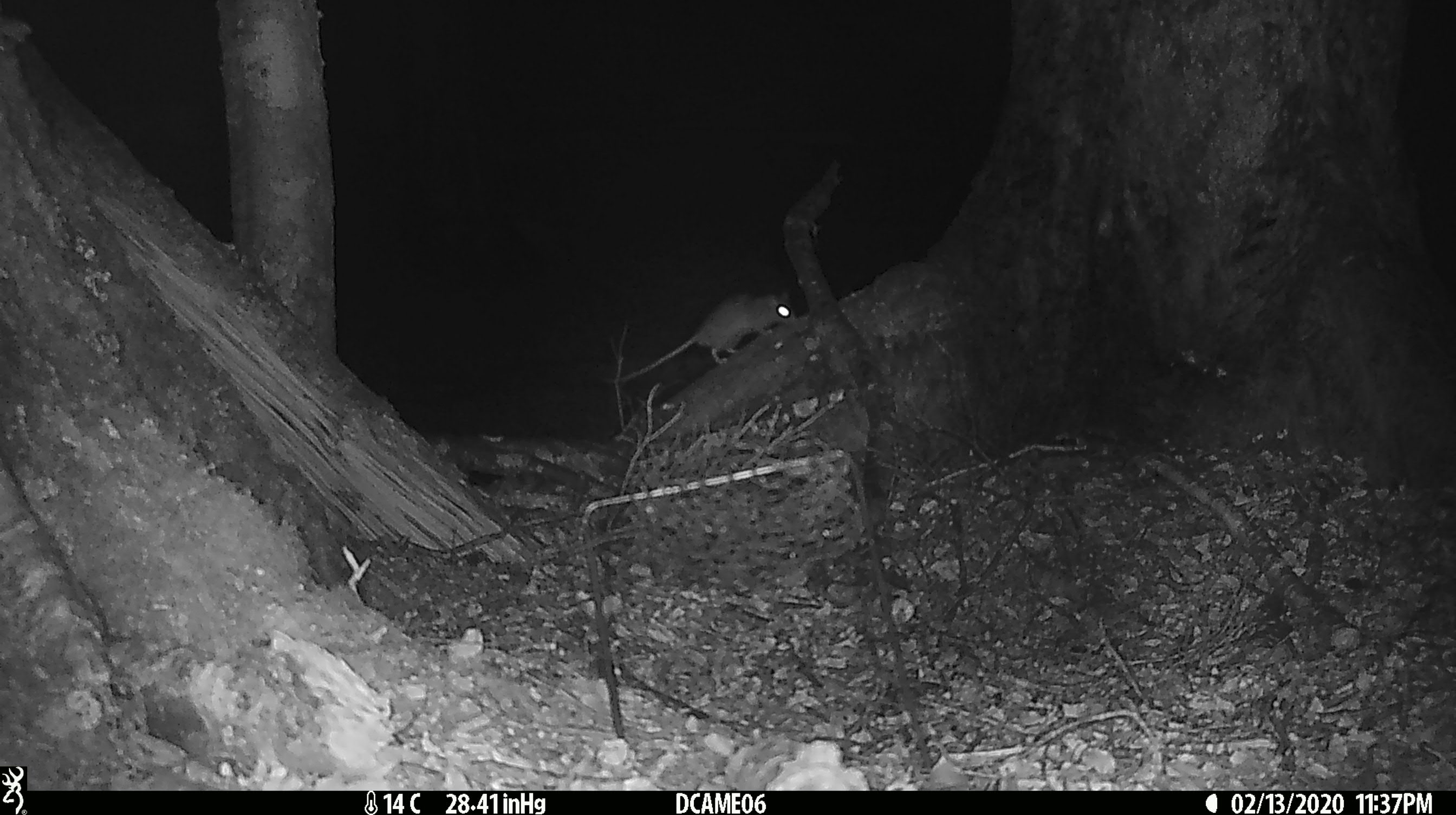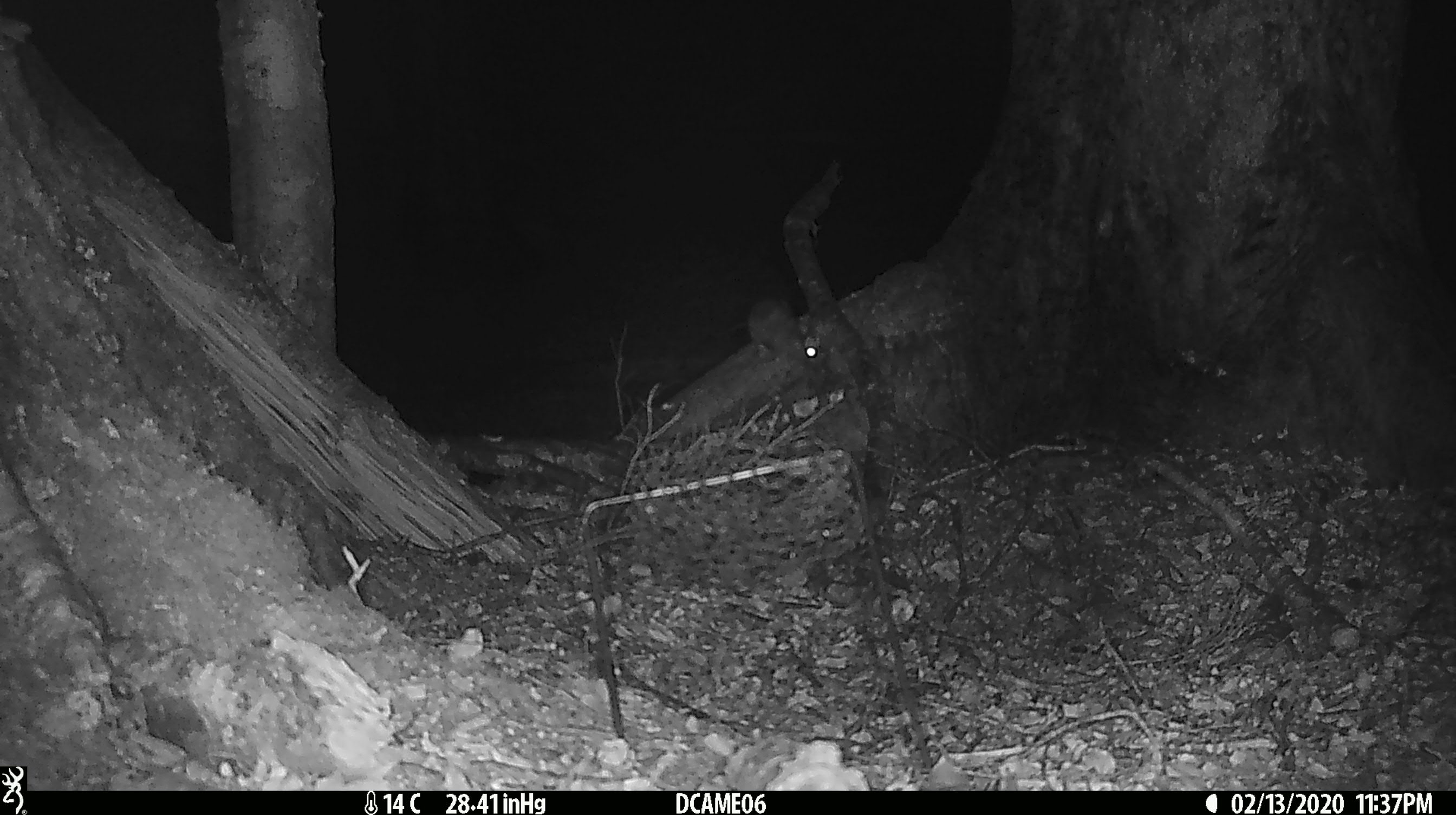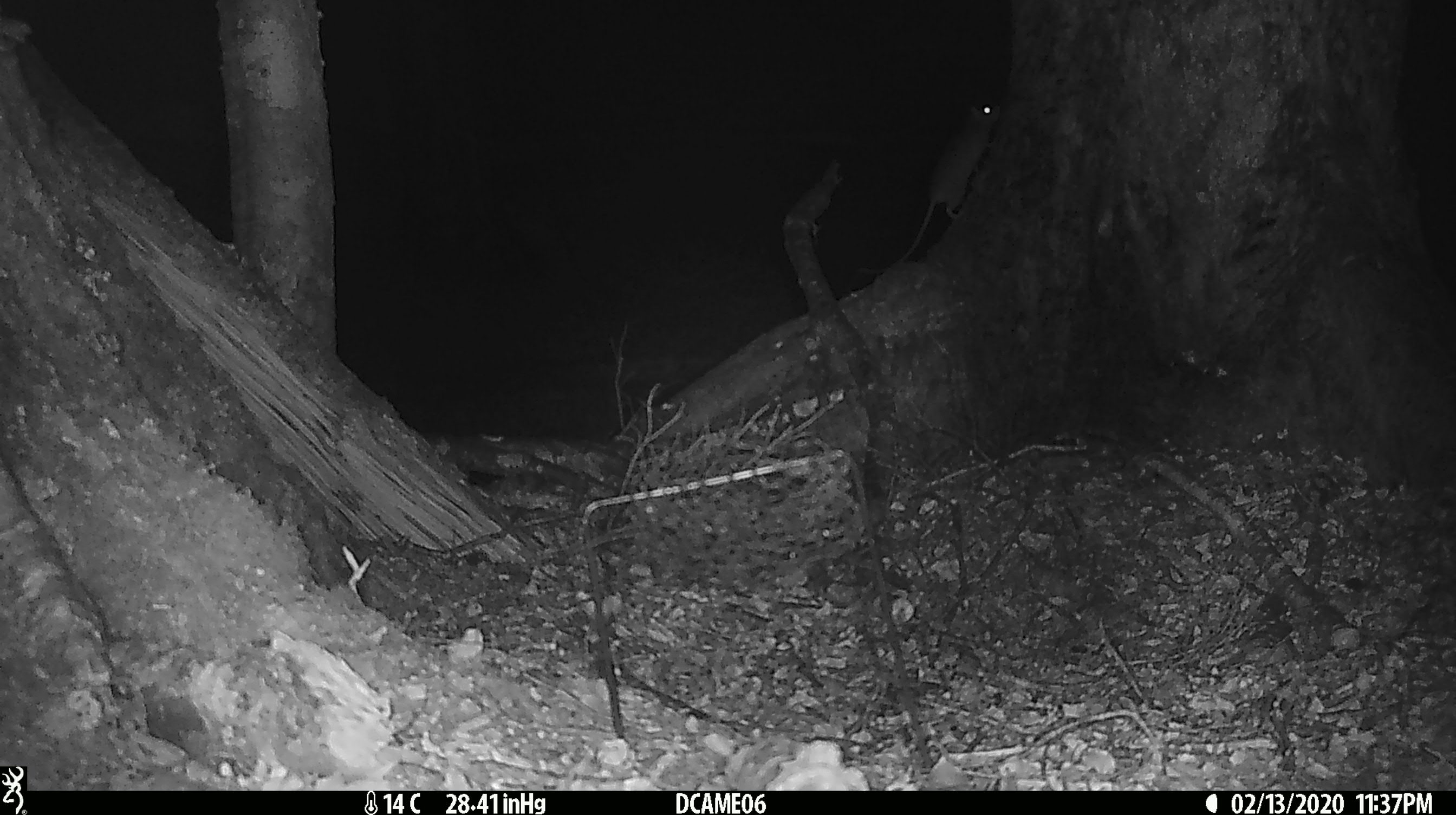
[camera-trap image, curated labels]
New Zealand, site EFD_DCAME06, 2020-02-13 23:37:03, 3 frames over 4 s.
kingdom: Animalia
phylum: Chordata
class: Mammalia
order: Rodentia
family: Muridae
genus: Rattus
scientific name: Rattus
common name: rat